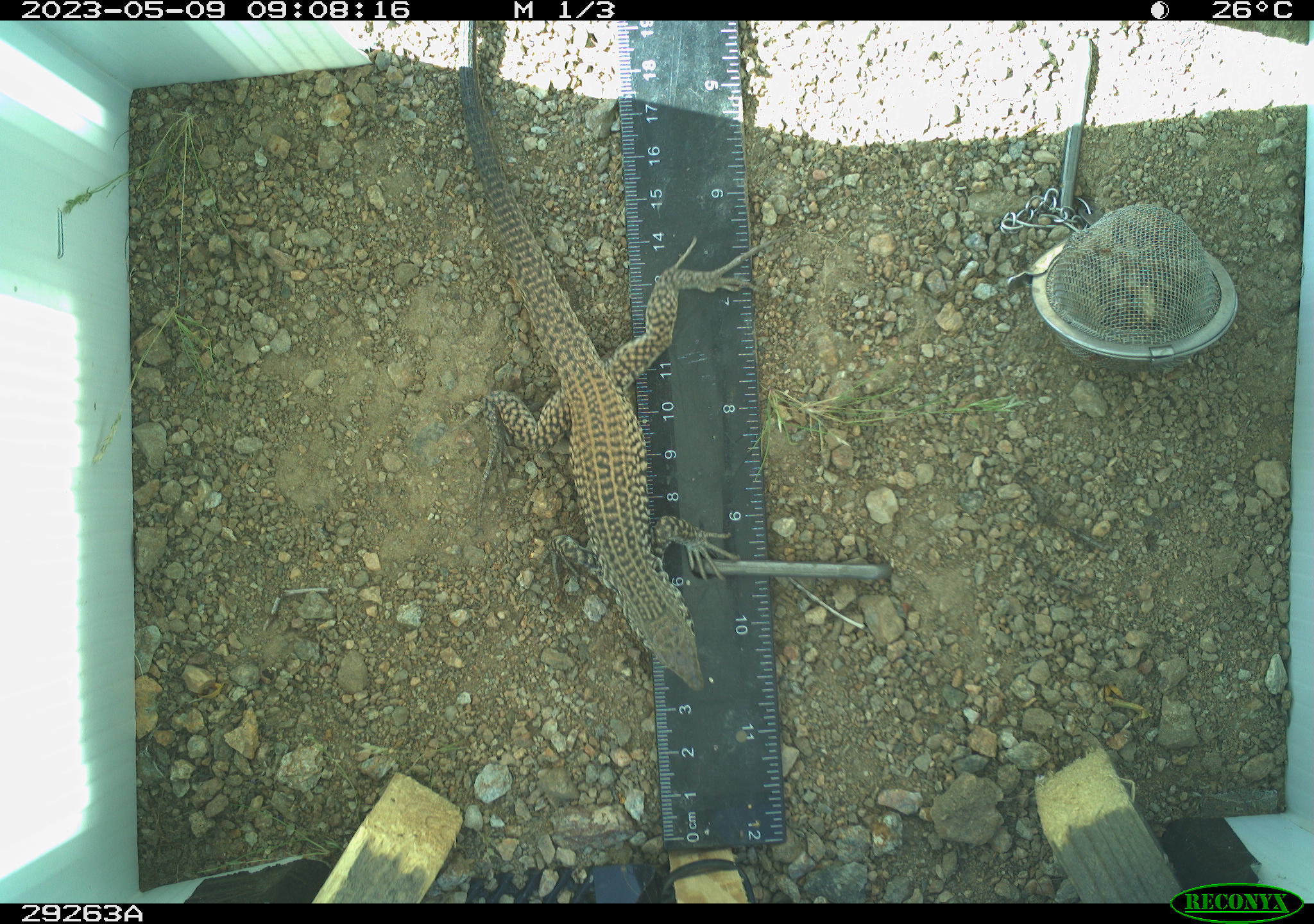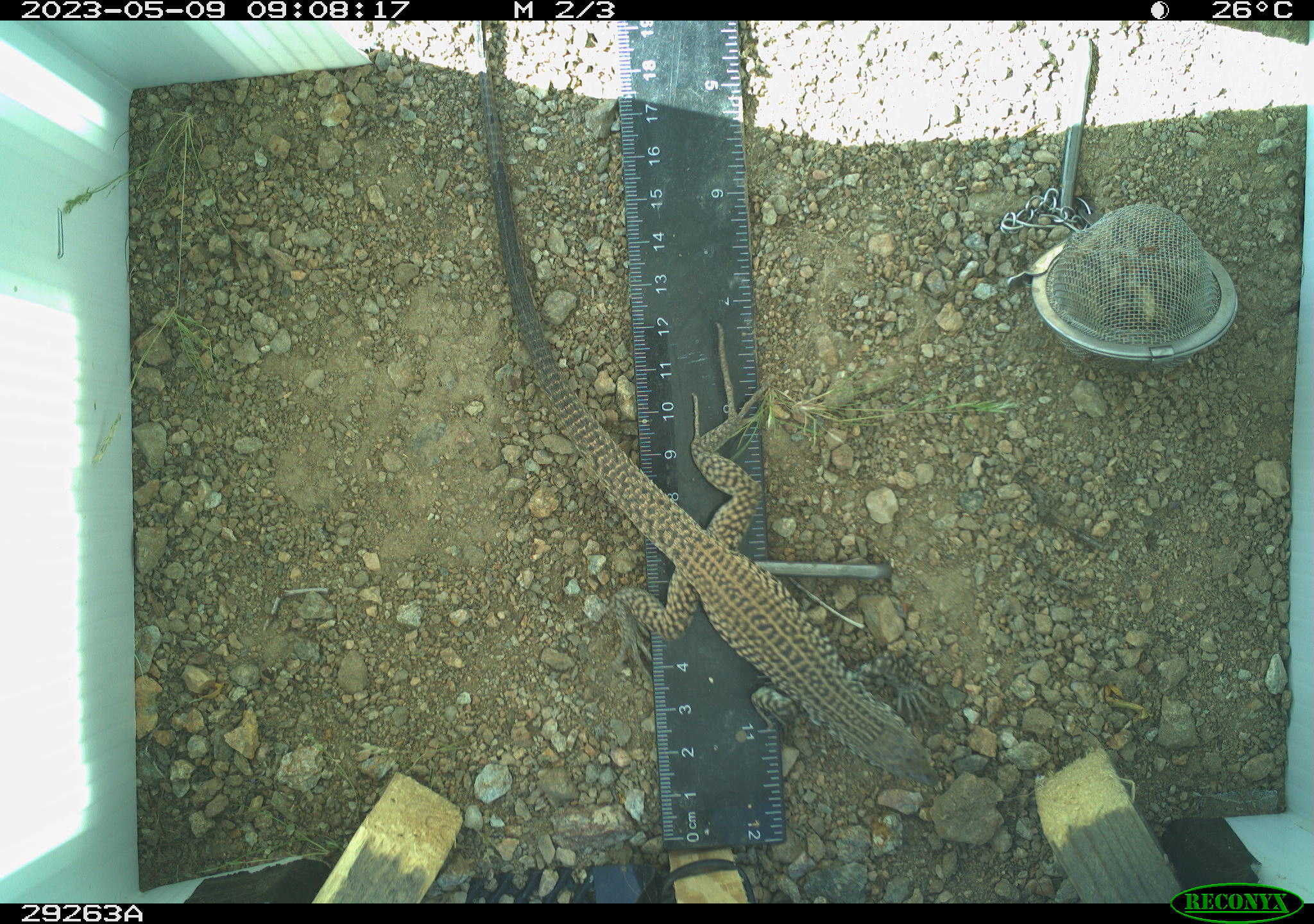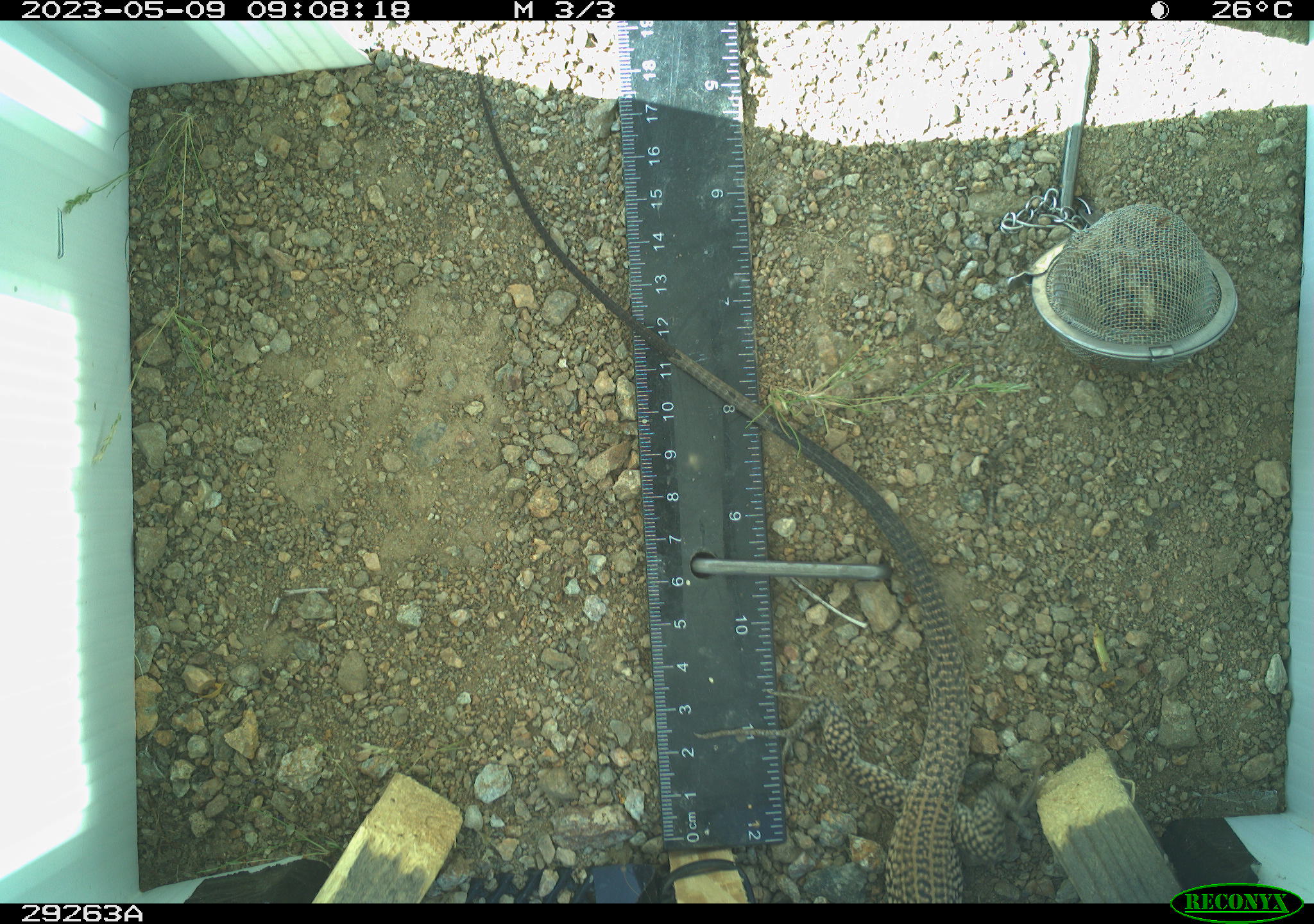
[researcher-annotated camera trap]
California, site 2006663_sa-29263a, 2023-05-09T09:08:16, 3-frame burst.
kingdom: Animalia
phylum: Chordata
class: Reptilia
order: Squamata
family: Teiidae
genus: Aspidoscelis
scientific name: Aspidoscelis tigris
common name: western whiptail